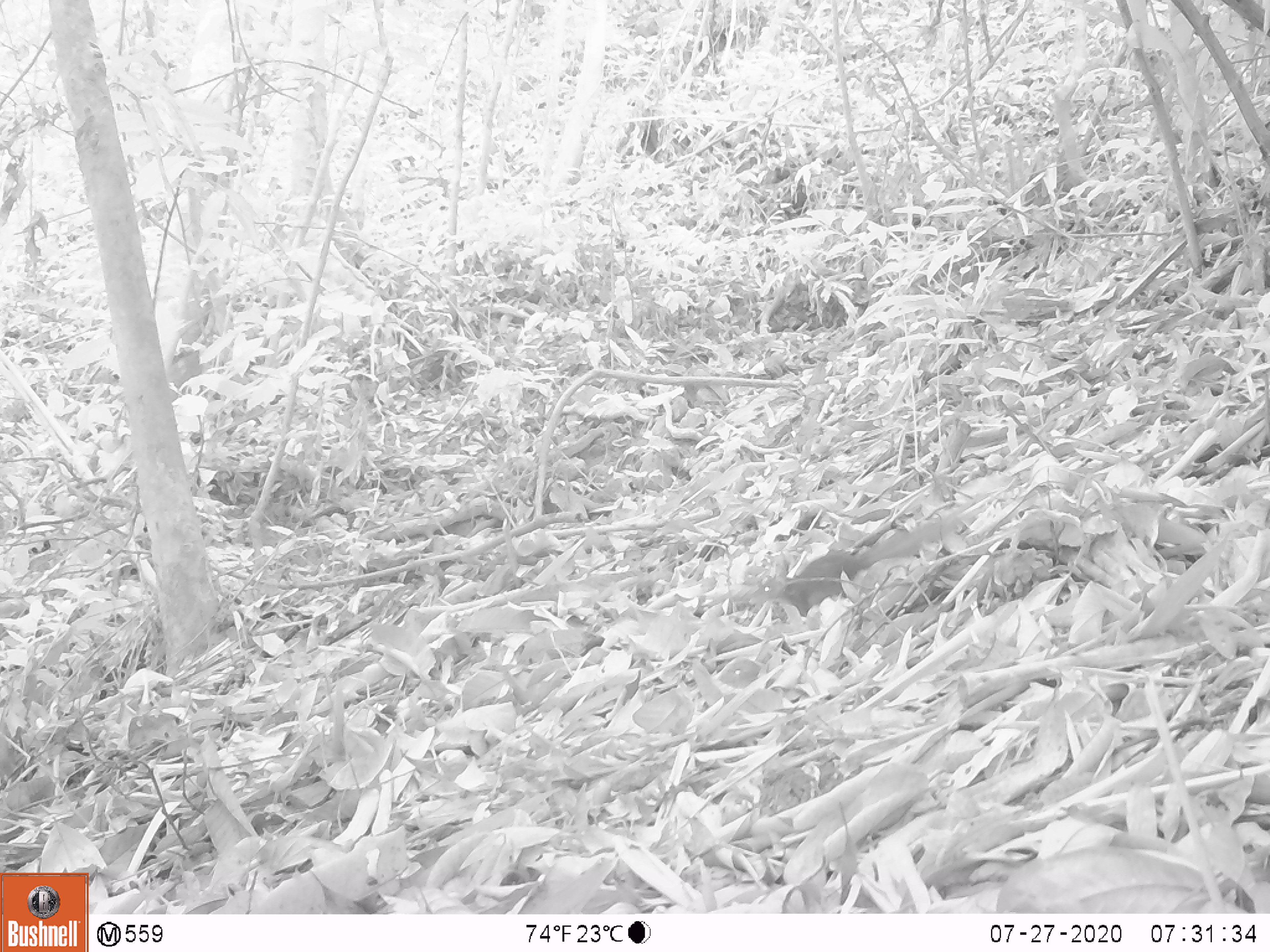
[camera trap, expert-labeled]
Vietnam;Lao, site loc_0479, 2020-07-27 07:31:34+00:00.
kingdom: Animalia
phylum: Chordata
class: Mammalia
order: Rodentia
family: Sciuridae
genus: Sciurus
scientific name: Sciurus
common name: squirrel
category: unidentified squirrel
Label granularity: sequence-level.